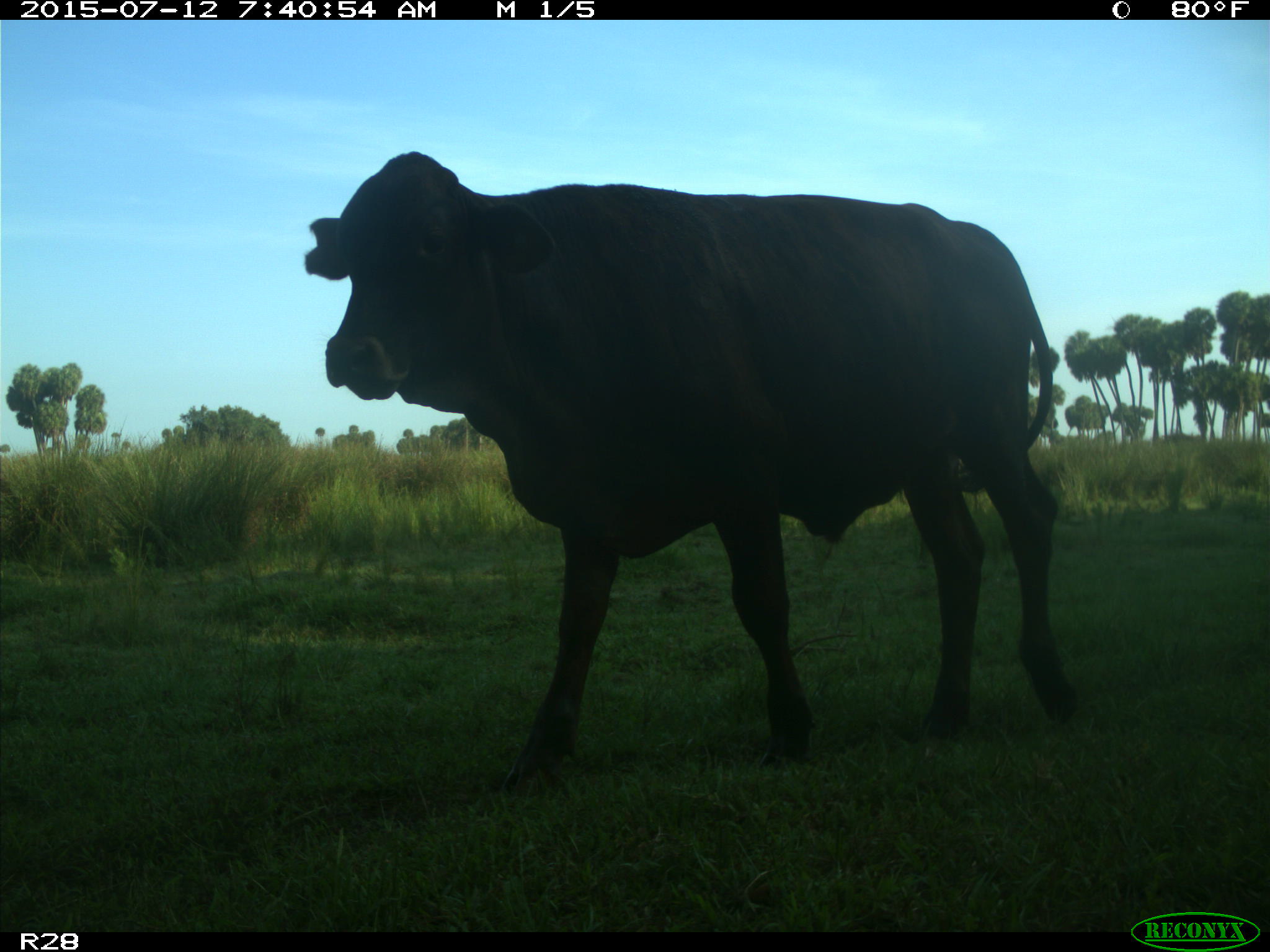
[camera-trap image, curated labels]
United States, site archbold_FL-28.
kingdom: Animalia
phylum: Chordata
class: Mammalia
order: Artiodactyla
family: Bovidae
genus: Bos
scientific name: Bos taurus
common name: domestic cow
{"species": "Bos taurus (domestic cow)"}